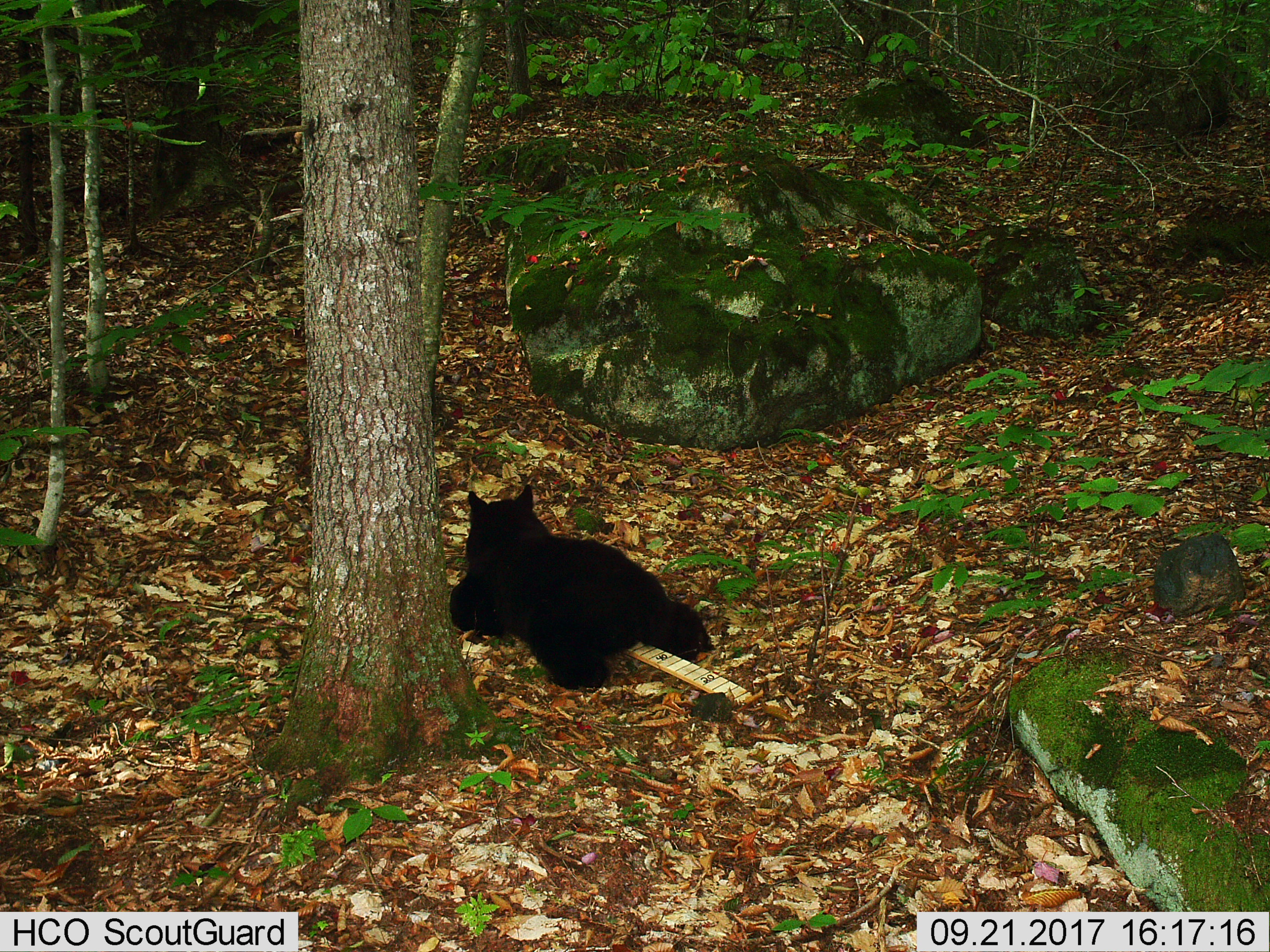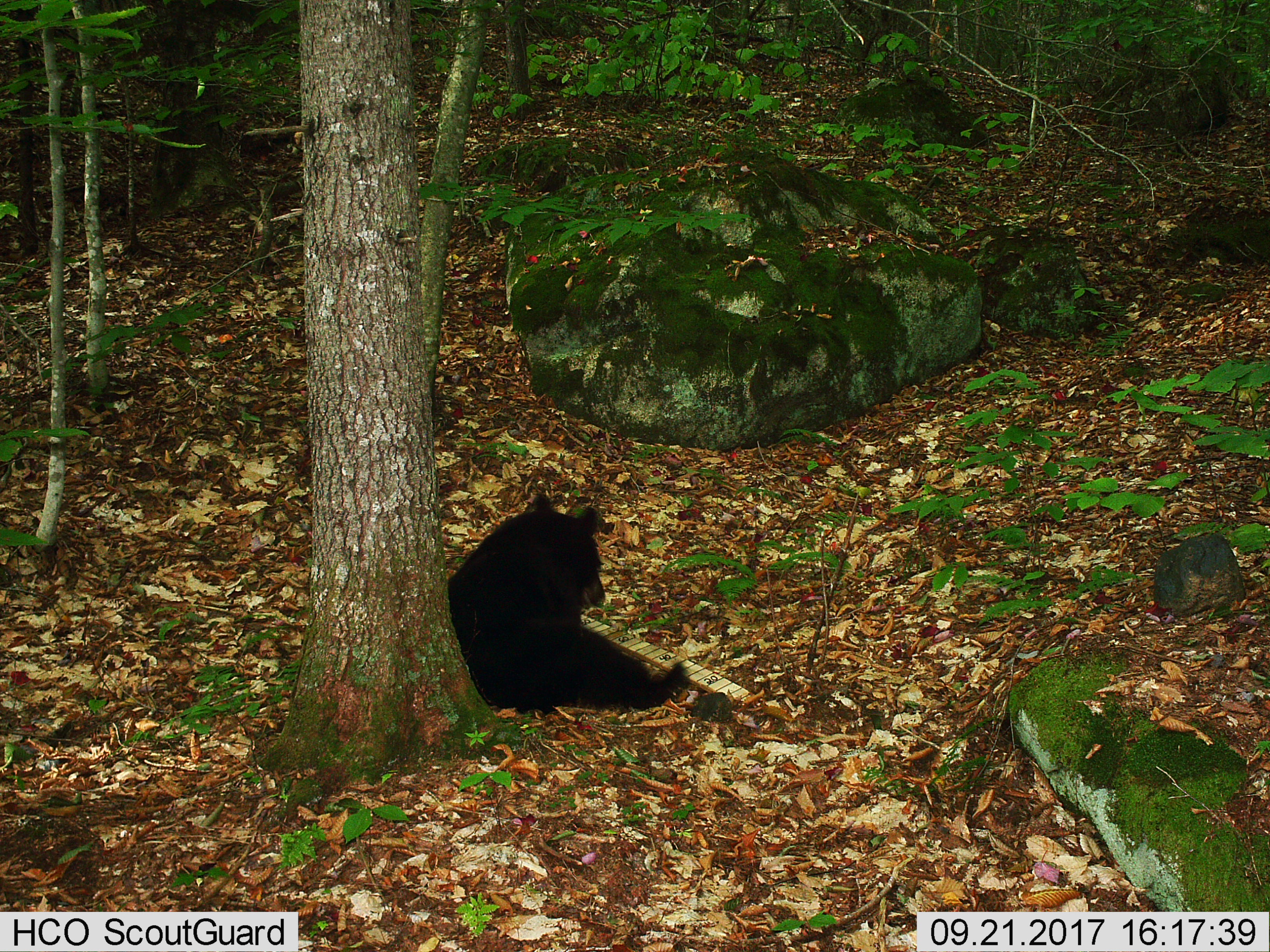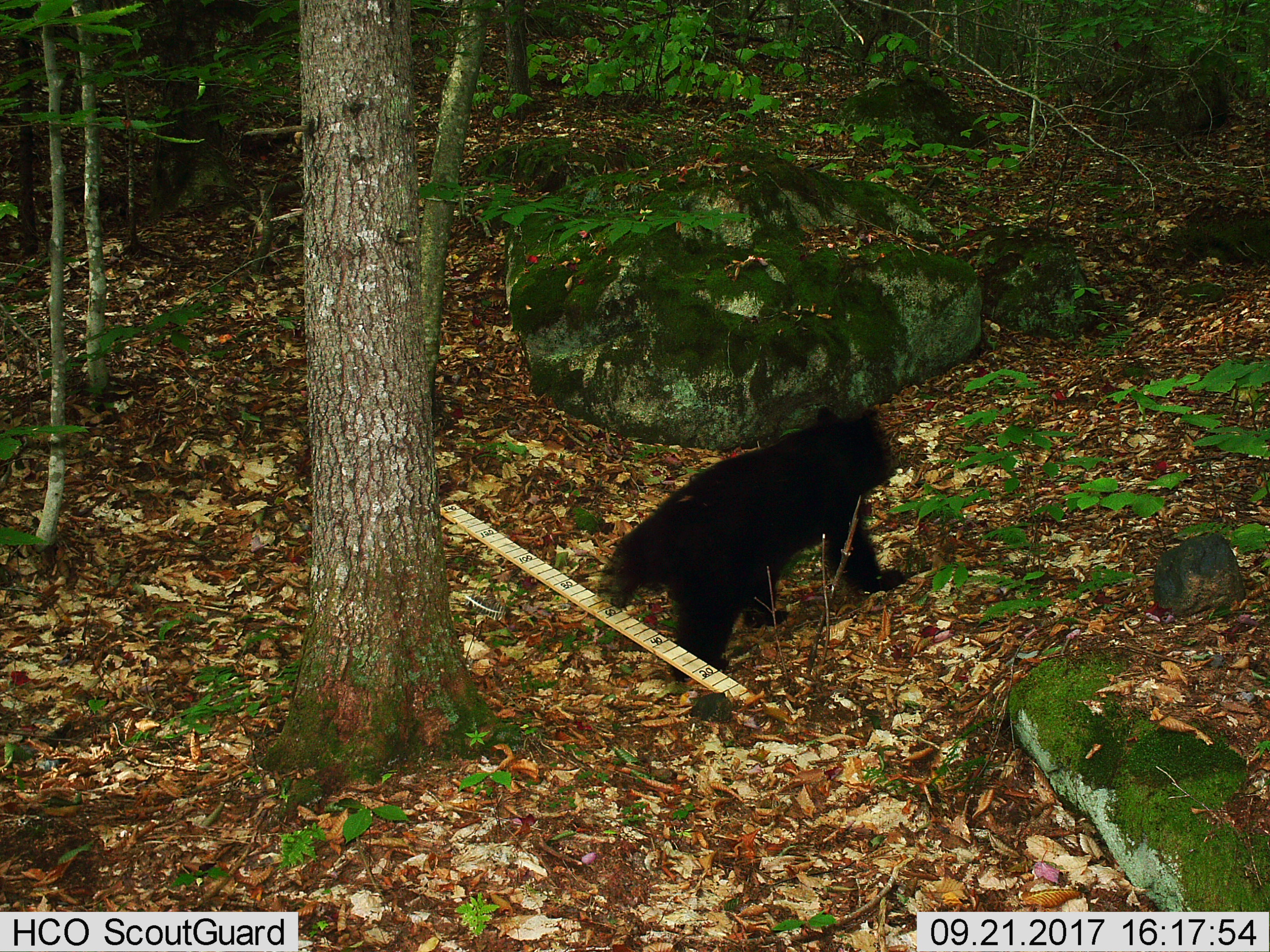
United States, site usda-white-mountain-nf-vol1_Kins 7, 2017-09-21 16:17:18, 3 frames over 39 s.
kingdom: Animalia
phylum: Chordata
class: Mammalia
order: Carnivora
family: Ursidae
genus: Ursus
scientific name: Ursus americanus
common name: black bear